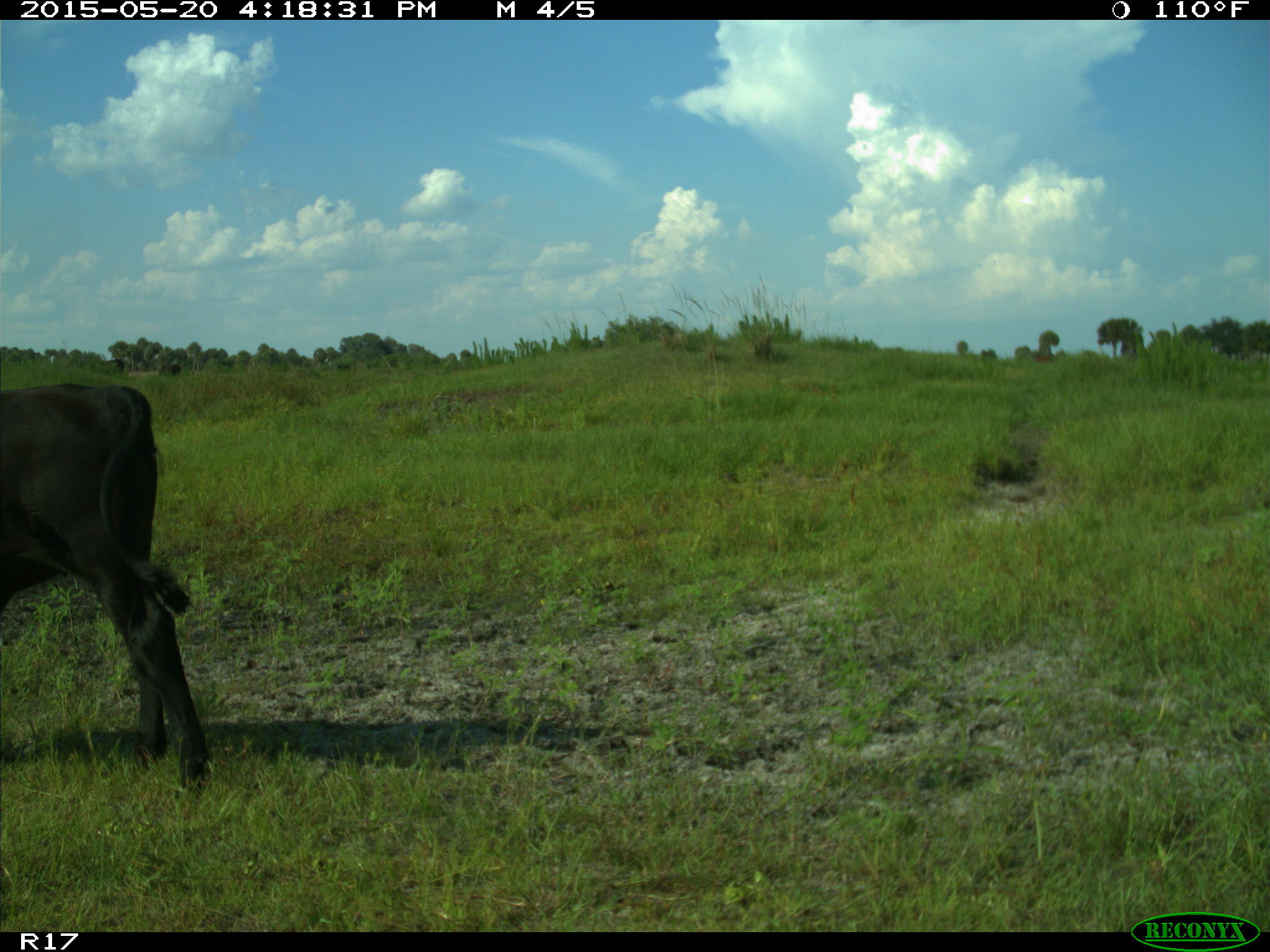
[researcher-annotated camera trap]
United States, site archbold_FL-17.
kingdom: Animalia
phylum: Chordata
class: Mammalia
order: Artiodactyla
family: Bovidae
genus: Bos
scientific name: Bos taurus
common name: domestic cow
Bos taurus (domestic cow).